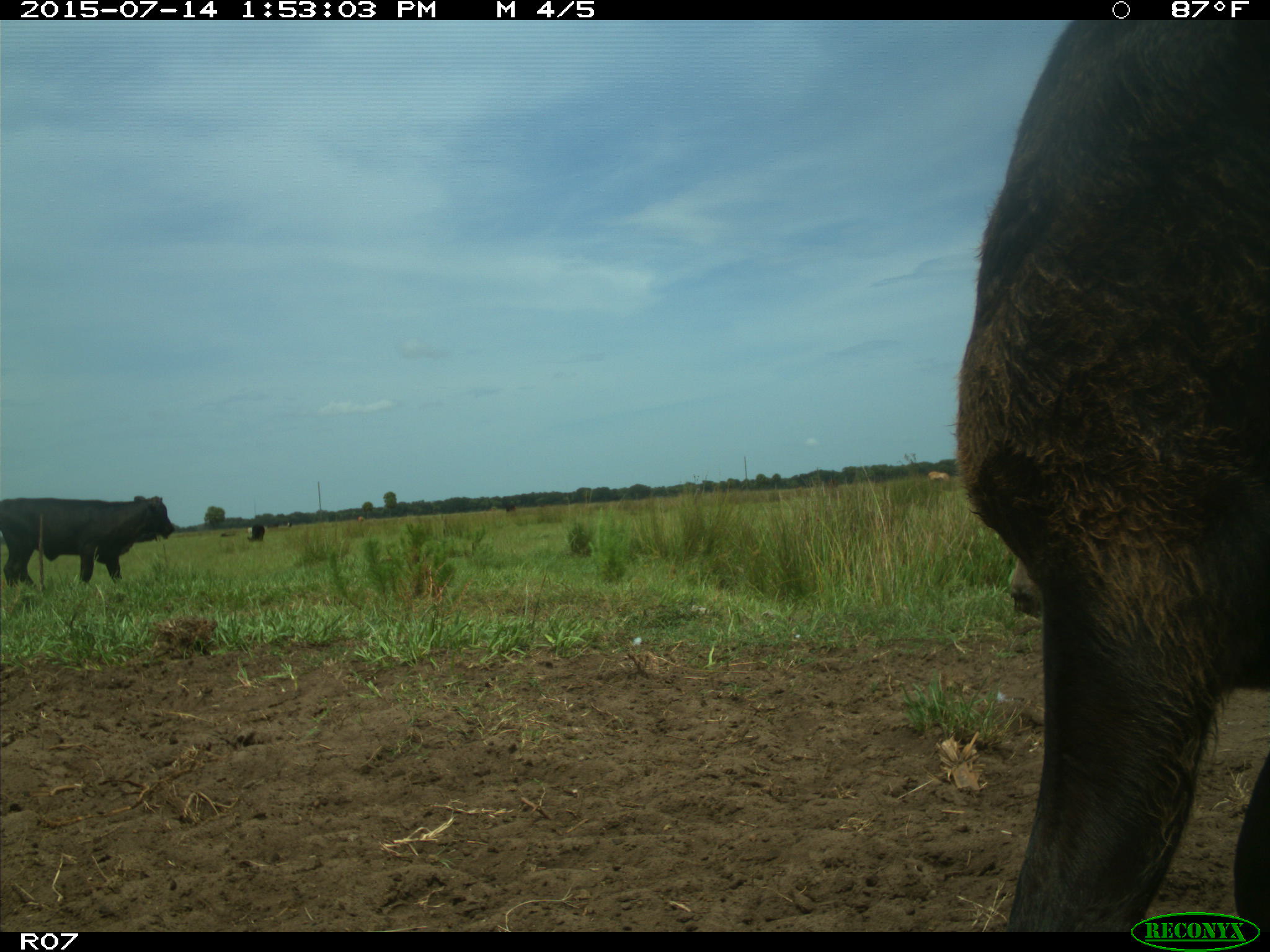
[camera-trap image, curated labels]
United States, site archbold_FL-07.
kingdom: Animalia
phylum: Chordata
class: Mammalia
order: Artiodactyla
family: Bovidae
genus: Bos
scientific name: Bos taurus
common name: domestic cow